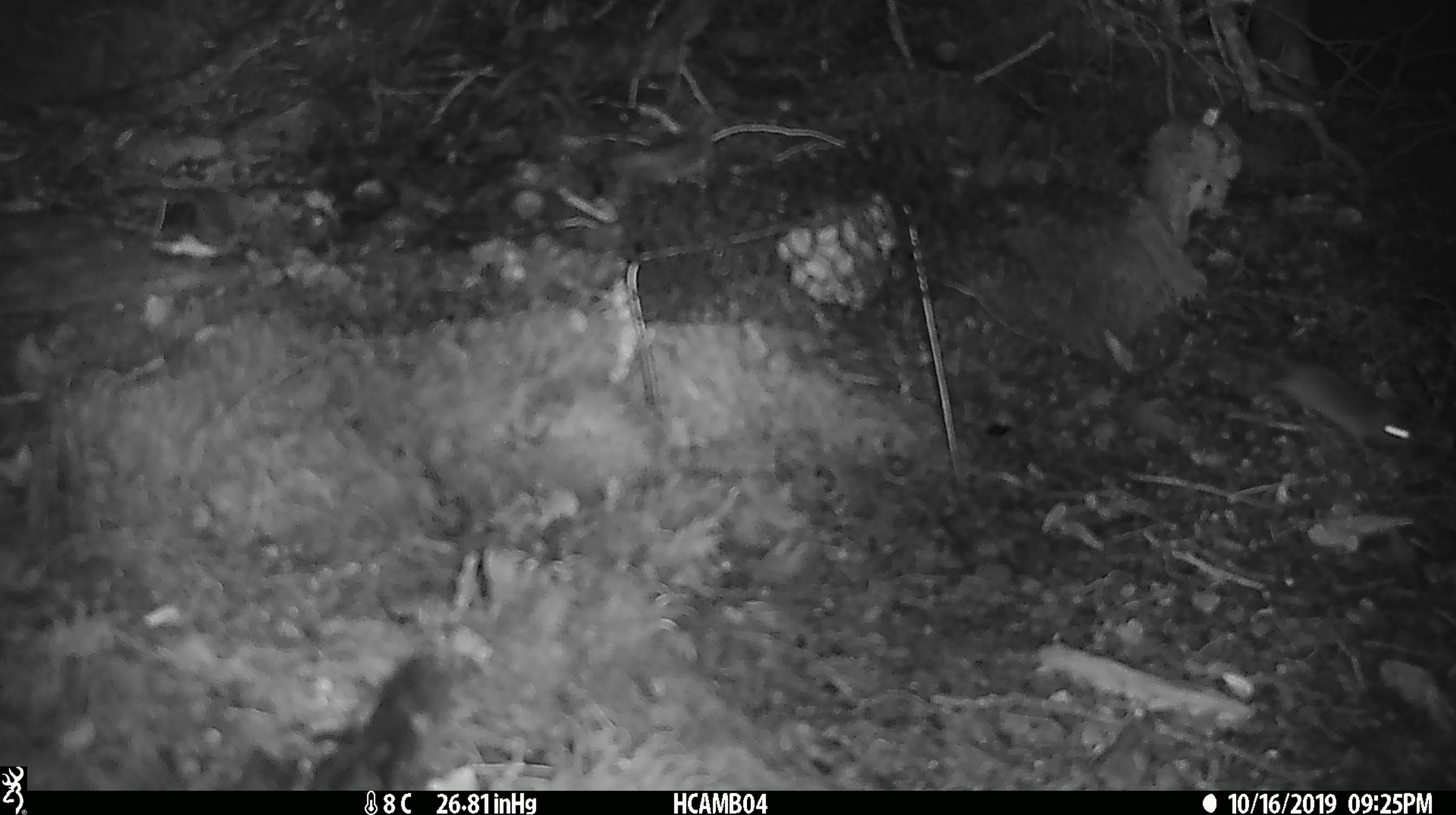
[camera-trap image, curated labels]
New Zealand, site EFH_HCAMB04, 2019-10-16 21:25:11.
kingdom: Animalia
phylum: Chordata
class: Mammalia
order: Rodentia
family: Muridae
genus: Mus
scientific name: Mus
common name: mouse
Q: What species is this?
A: Mouse (Mus).